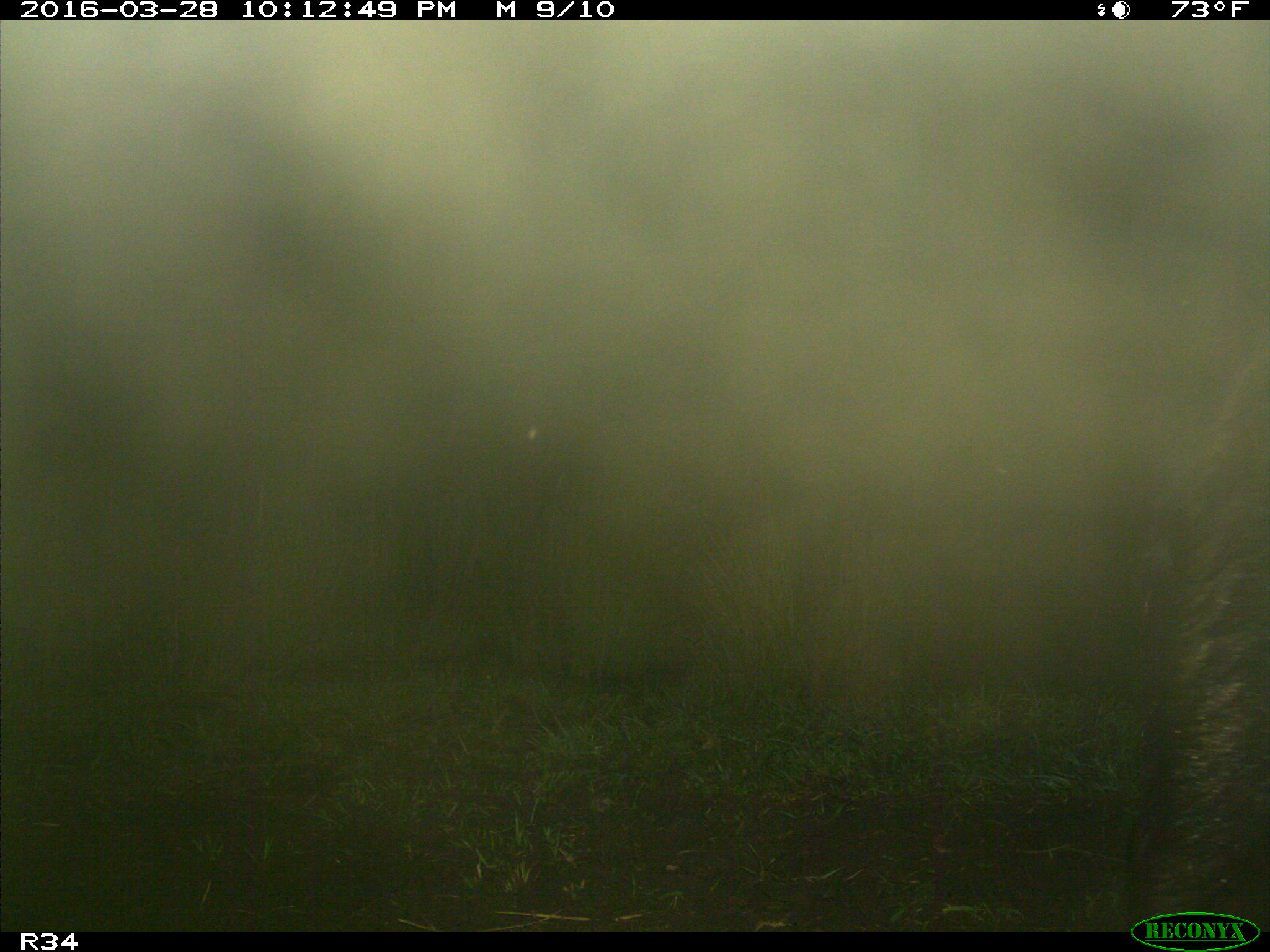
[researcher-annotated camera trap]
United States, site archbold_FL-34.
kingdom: Animalia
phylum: Chordata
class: Mammalia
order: Artiodactyla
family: Suidae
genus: Sus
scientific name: Sus scrofa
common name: wild boar